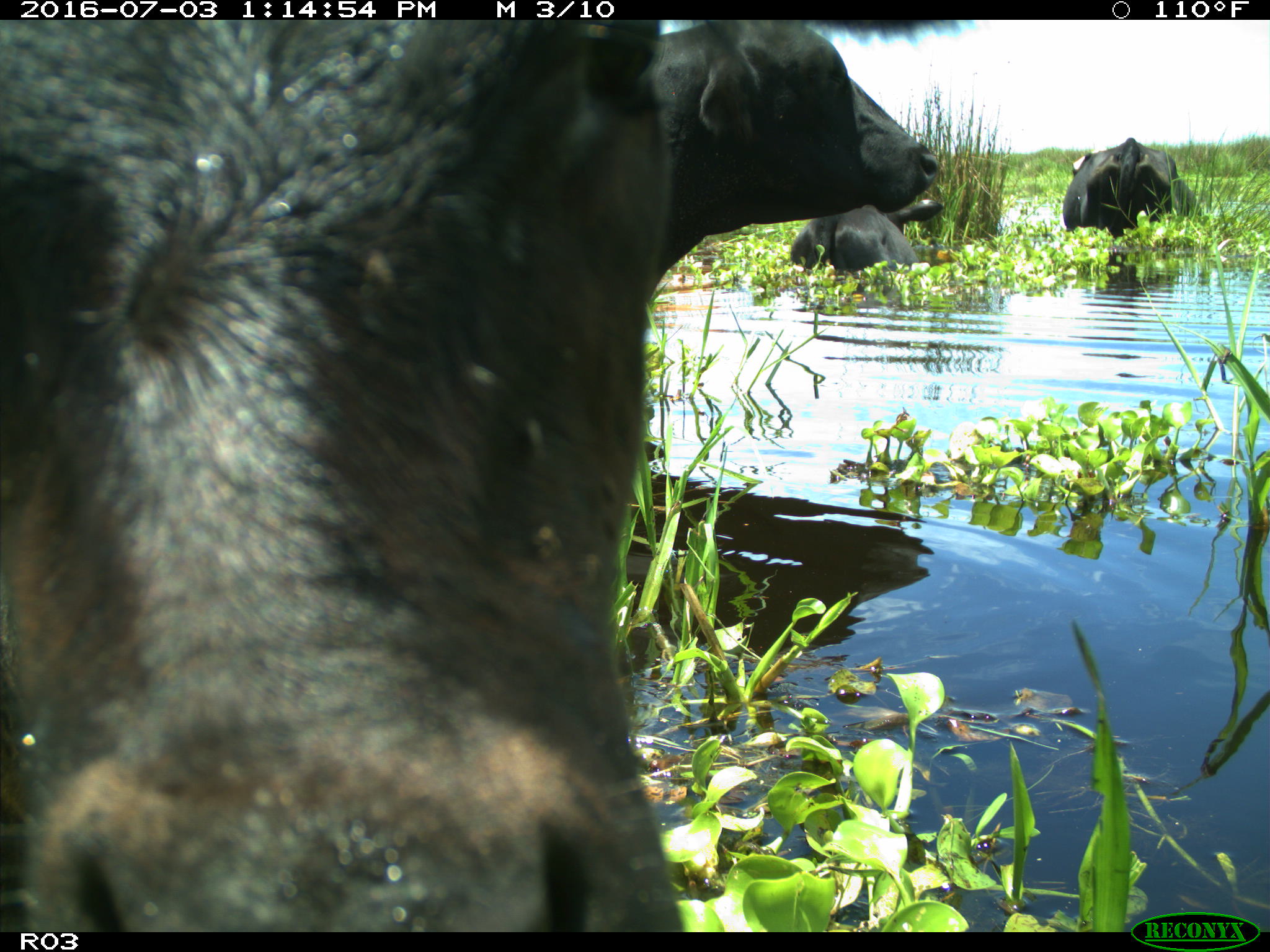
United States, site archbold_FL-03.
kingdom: Animalia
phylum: Chordata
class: Mammalia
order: Artiodactyla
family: Bovidae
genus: Bos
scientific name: Bos taurus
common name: domestic cow